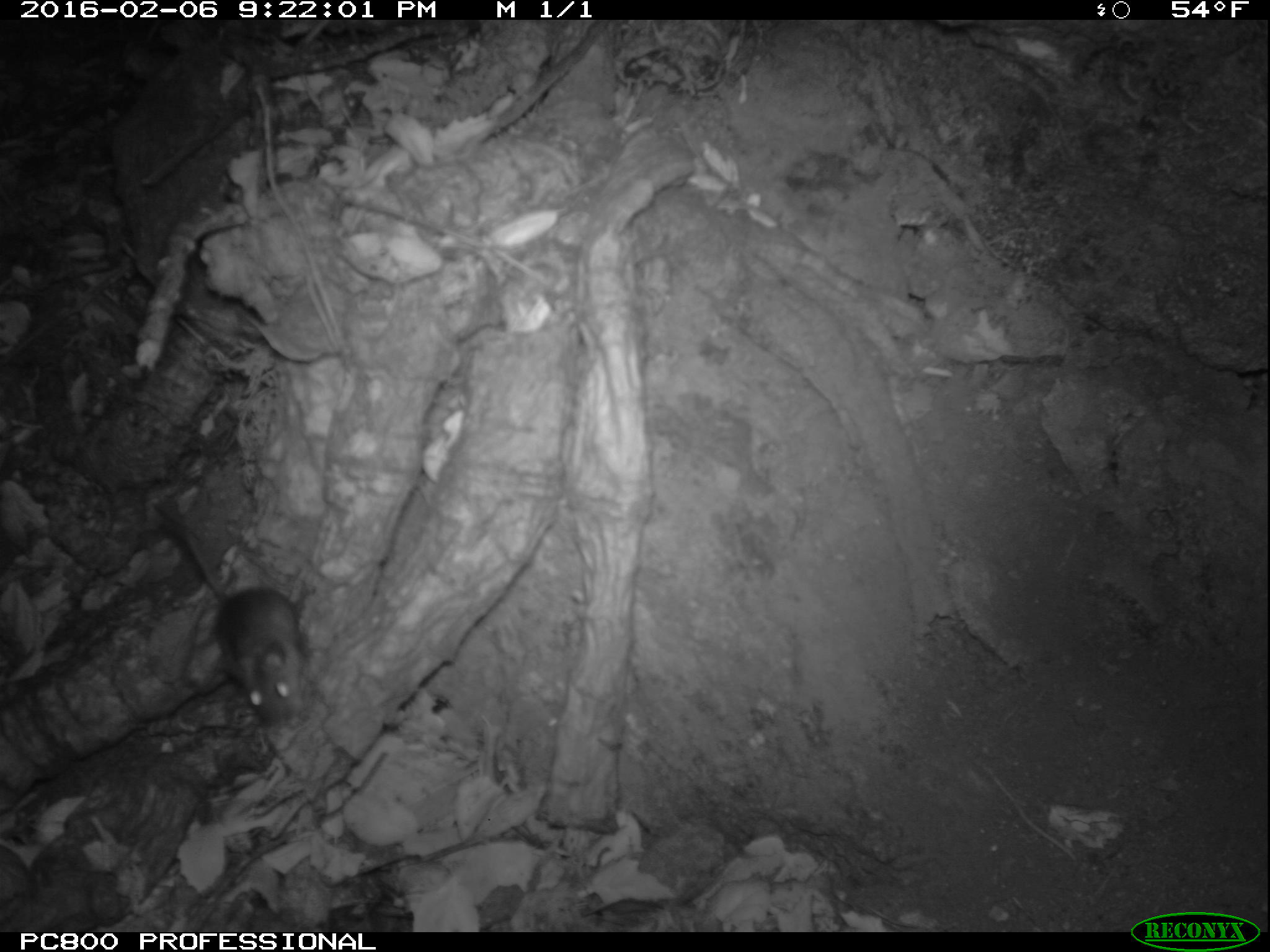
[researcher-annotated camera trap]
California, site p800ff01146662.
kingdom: Animalia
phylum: Chordata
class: Mammalia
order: Rodentia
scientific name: Rodentia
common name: rodent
Rodent (Rodentia).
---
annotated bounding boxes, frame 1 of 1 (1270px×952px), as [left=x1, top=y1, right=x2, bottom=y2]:
rodent: [left=151, top=492, right=308, bottom=733]